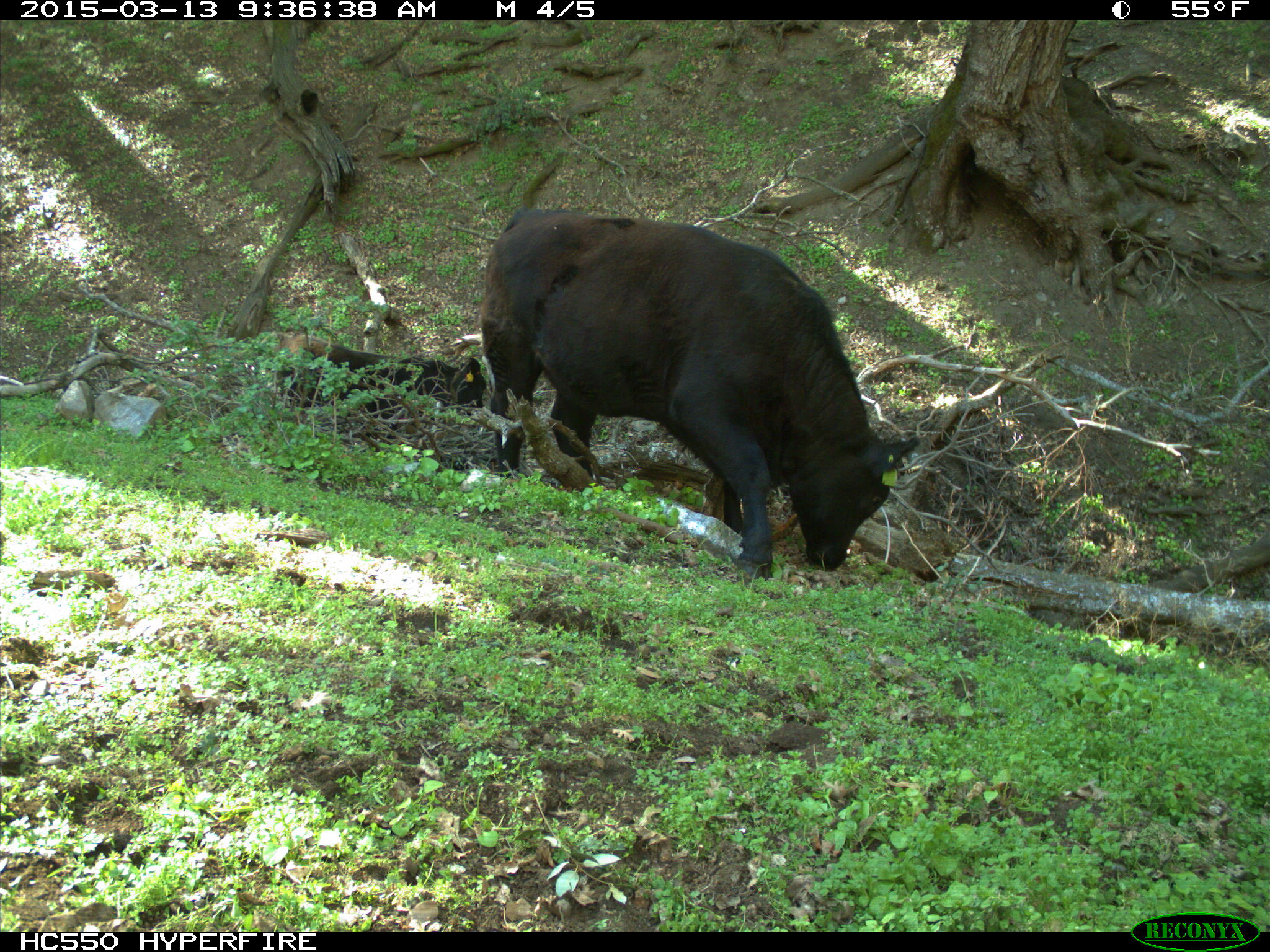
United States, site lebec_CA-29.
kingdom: Animalia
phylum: Chordata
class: Mammalia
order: Artiodactyla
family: Bovidae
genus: Bos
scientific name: Bos taurus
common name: domestic cow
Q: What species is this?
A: Bos taurus (domestic cow).